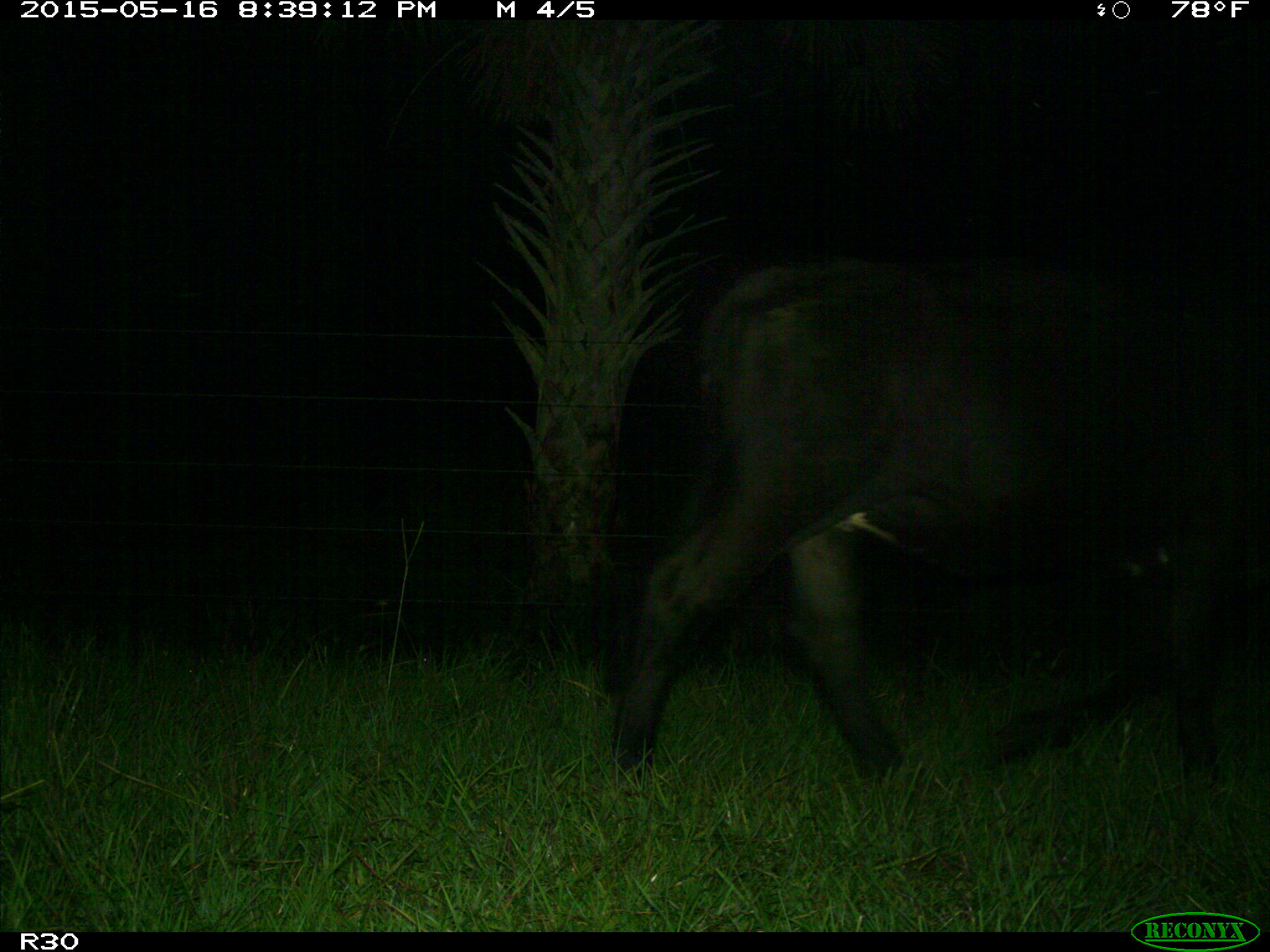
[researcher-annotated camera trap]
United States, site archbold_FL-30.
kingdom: Animalia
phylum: Chordata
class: Mammalia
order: Artiodactyla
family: Bovidae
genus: Bos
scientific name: Bos taurus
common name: domestic cow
Bos taurus (domestic cow).